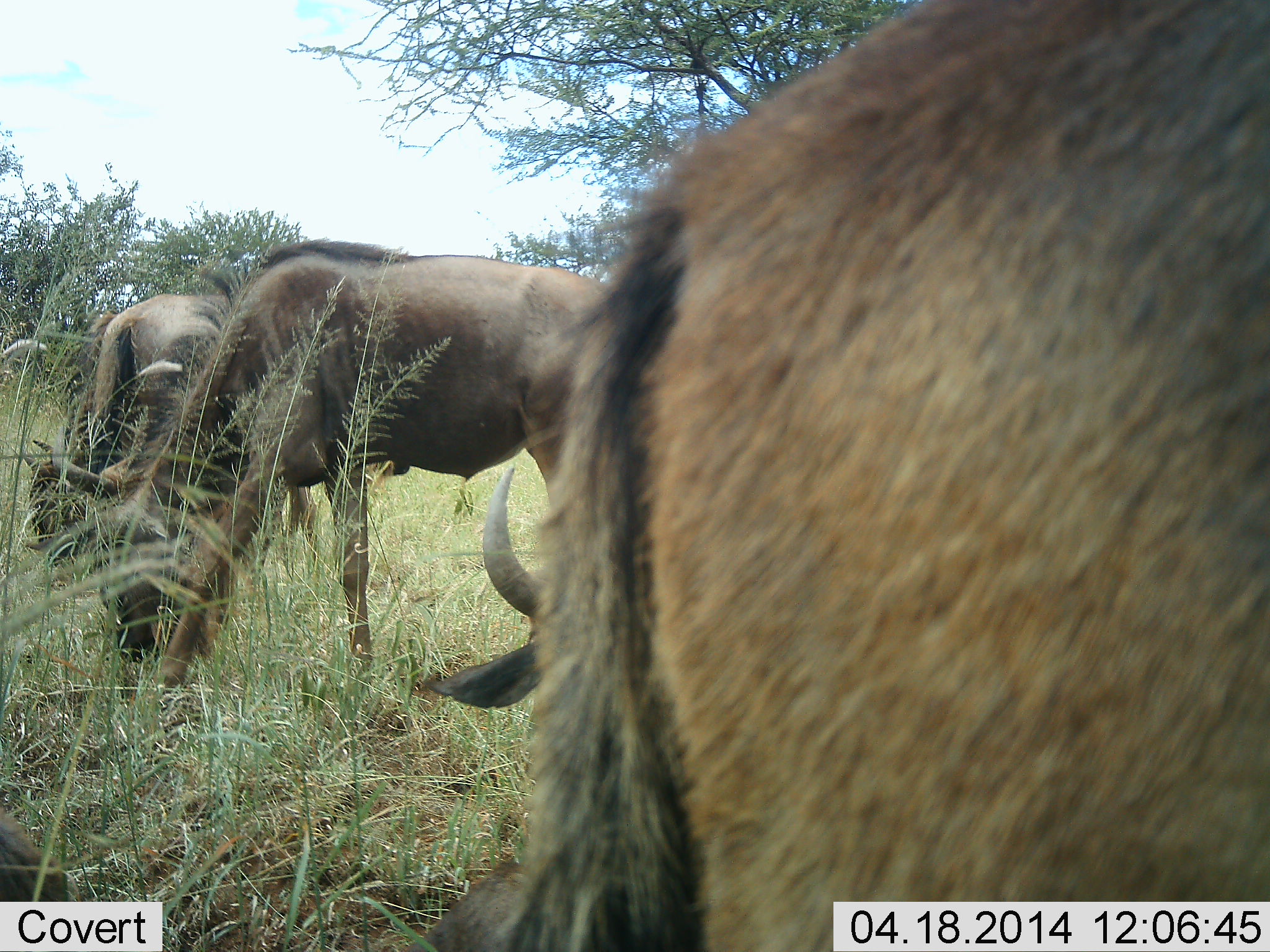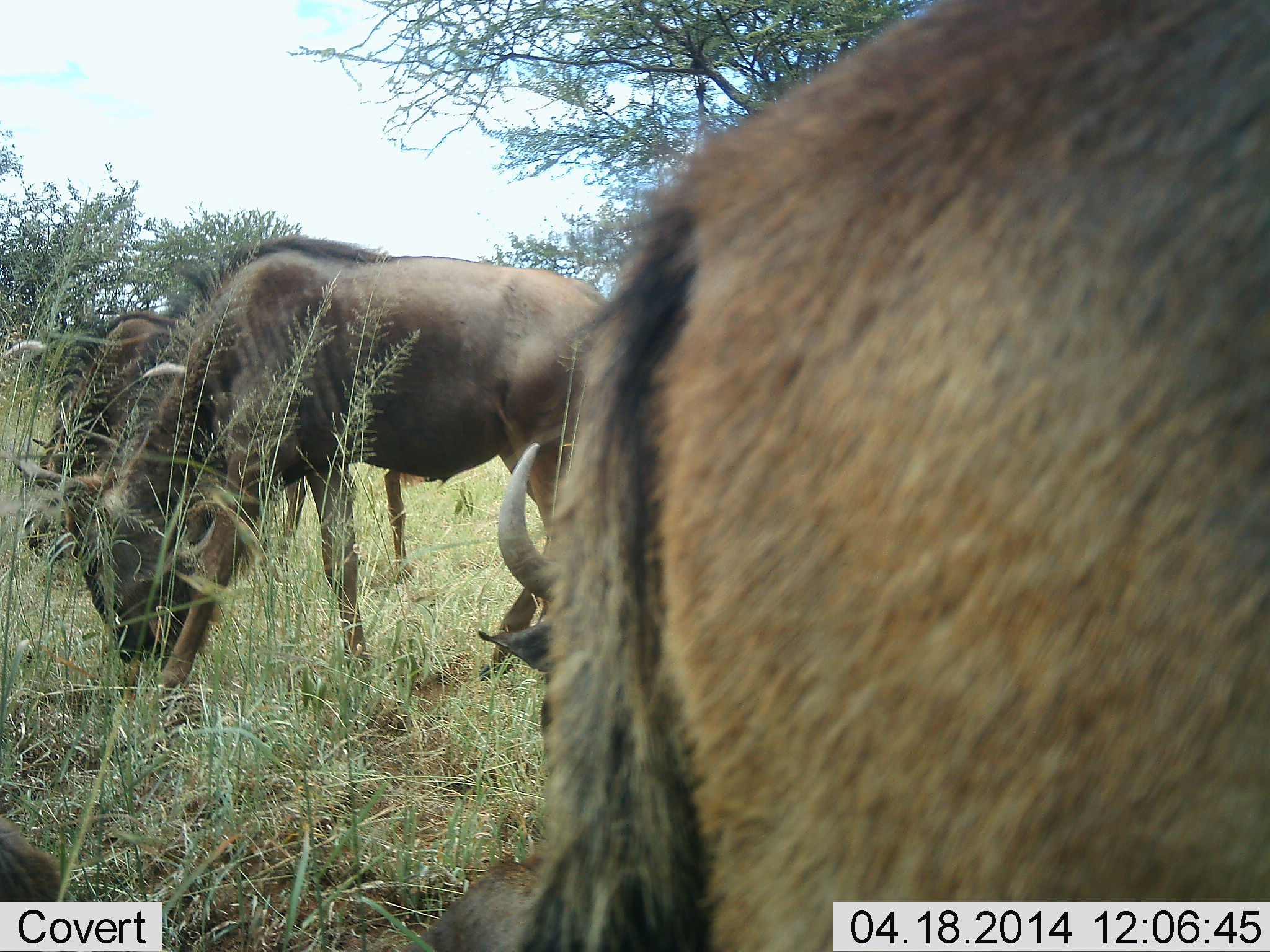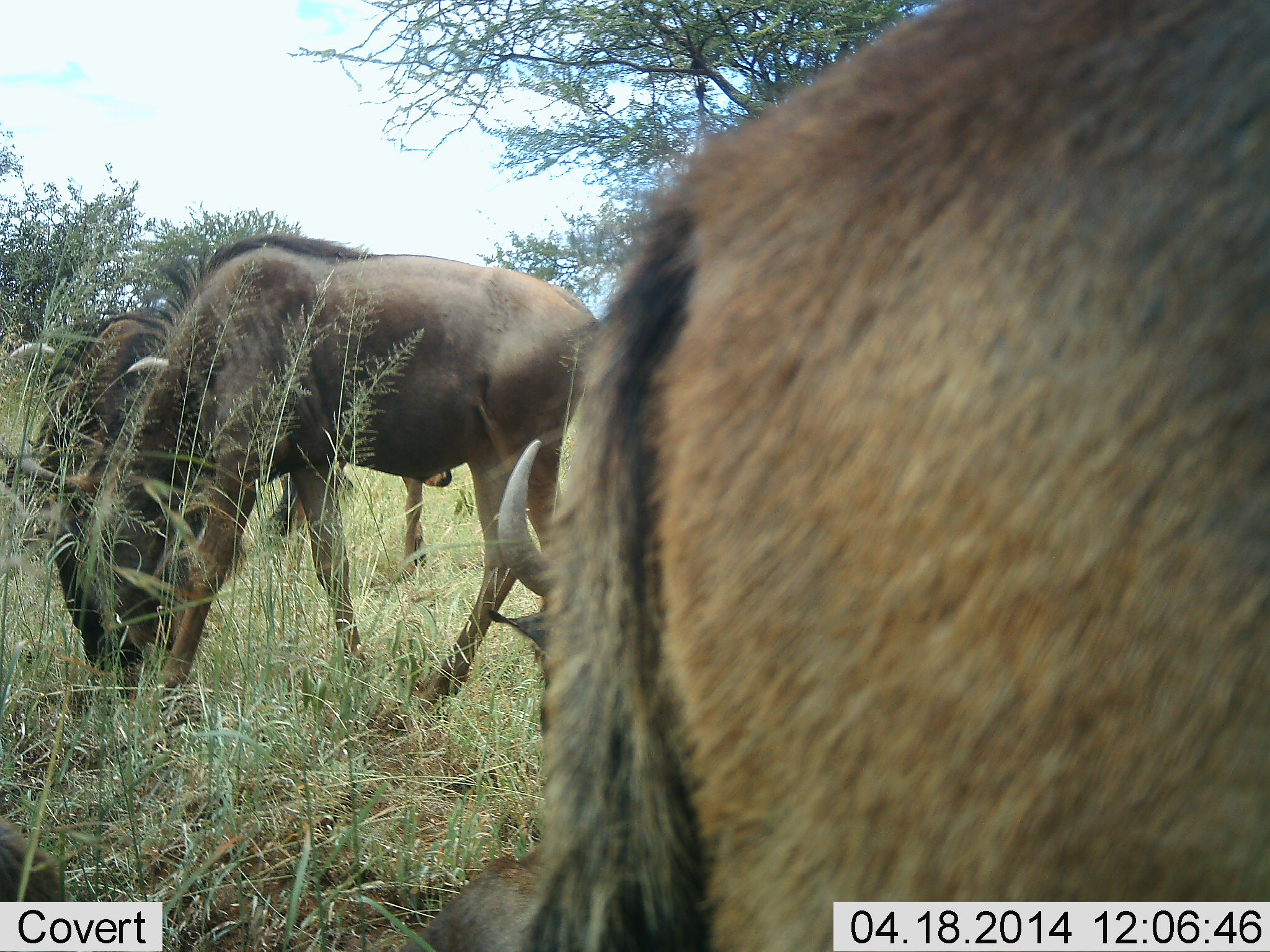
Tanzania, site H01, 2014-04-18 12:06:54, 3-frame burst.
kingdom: Animalia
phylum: Chordata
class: Mammalia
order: Artiodactyla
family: Bovidae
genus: Connochaetes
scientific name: Connochaetes taurinus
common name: blue wildebeest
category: wildebeest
Wildebeest (blue wildebeest) (Connochaetes taurinus), count 3. Behavior (volunteer vote fractions): standing 20%, resting 5%, moving 3%, interacting 3%. Young present (vote fraction): 0%. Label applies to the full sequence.